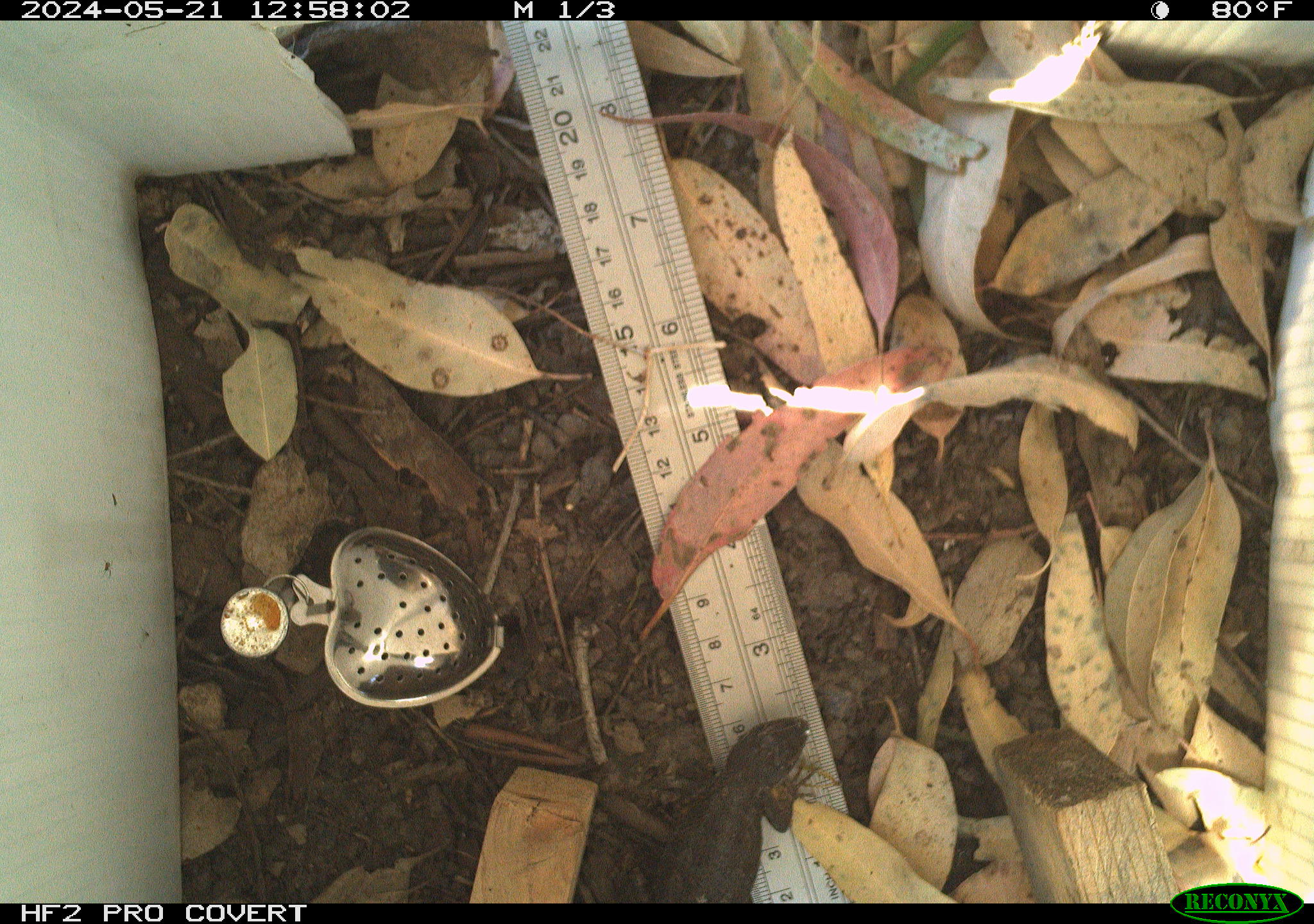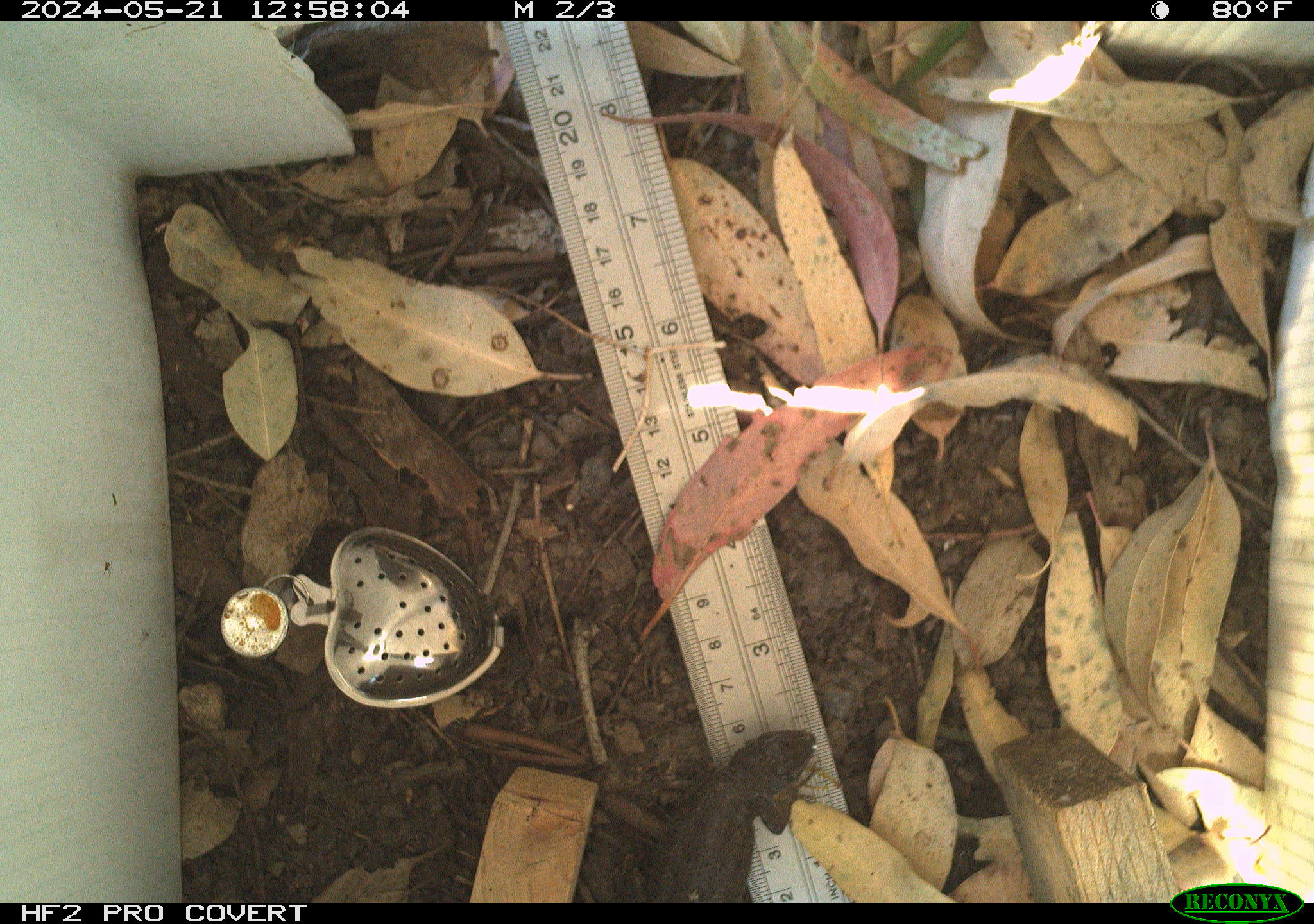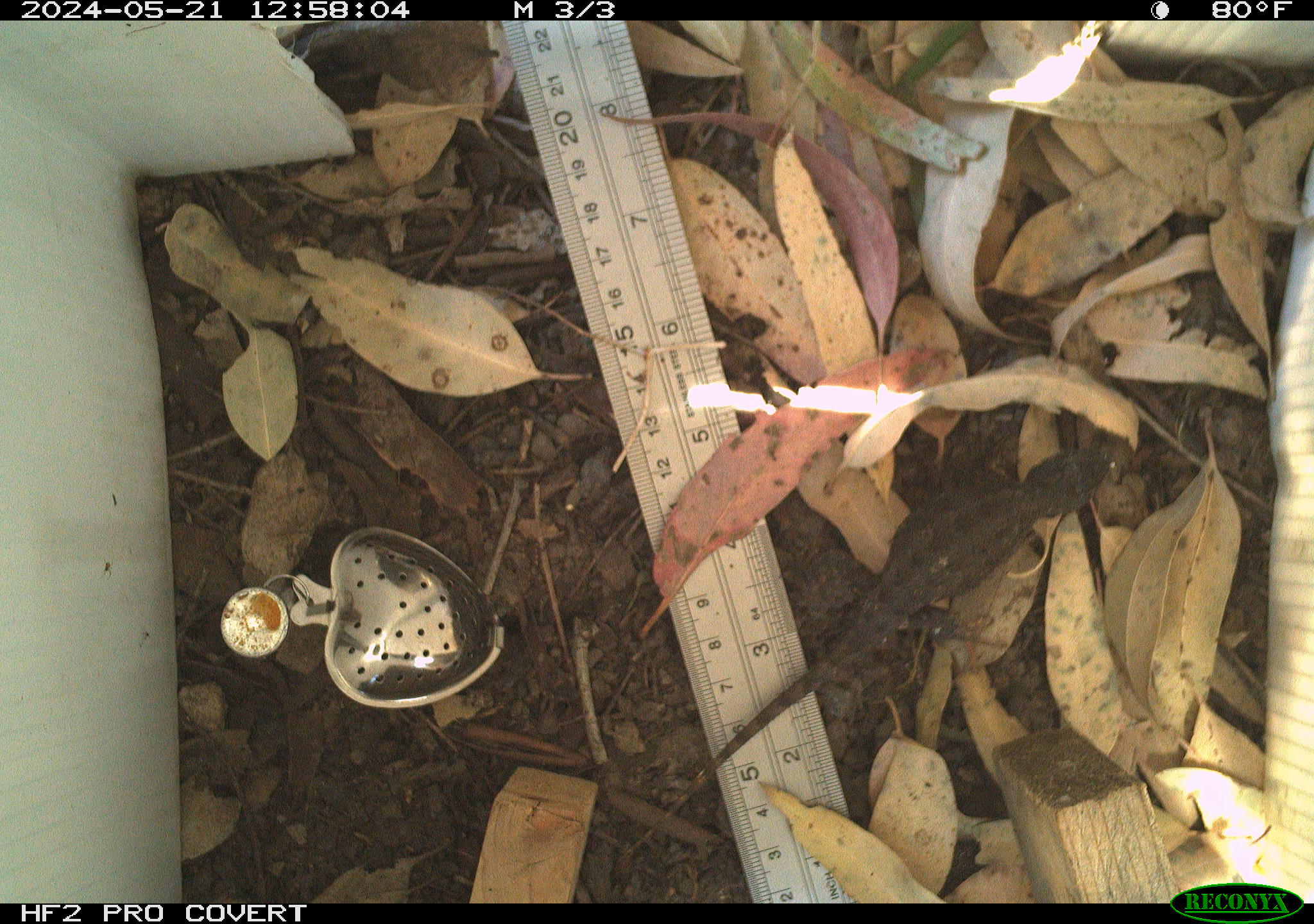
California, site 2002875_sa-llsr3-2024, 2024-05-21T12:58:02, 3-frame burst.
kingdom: Animalia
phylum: Chordata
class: Reptilia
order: Squamata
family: Phrynosomatidae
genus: Sceloporus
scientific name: Sceloporus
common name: spiny lizards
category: sceloporus species